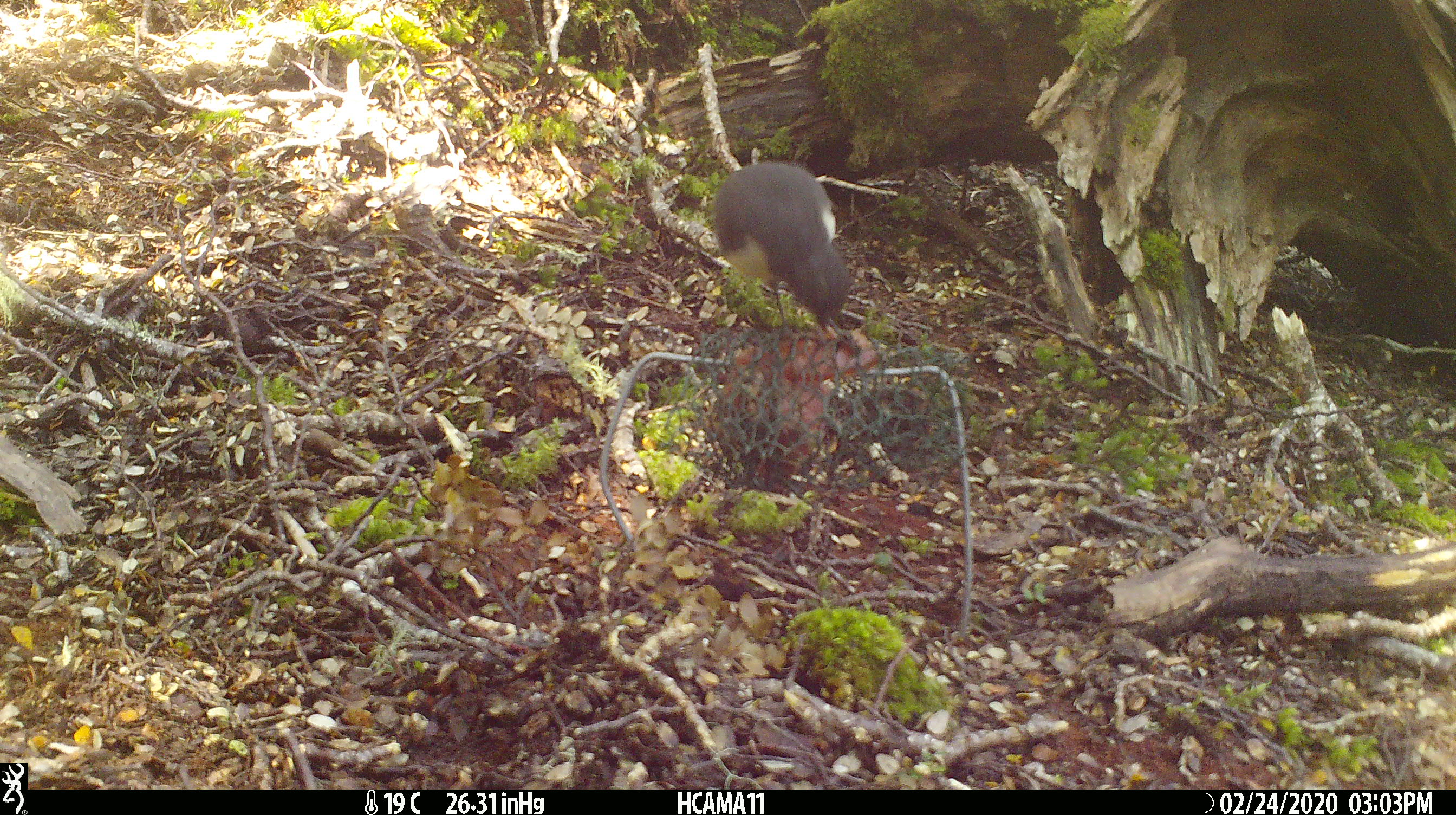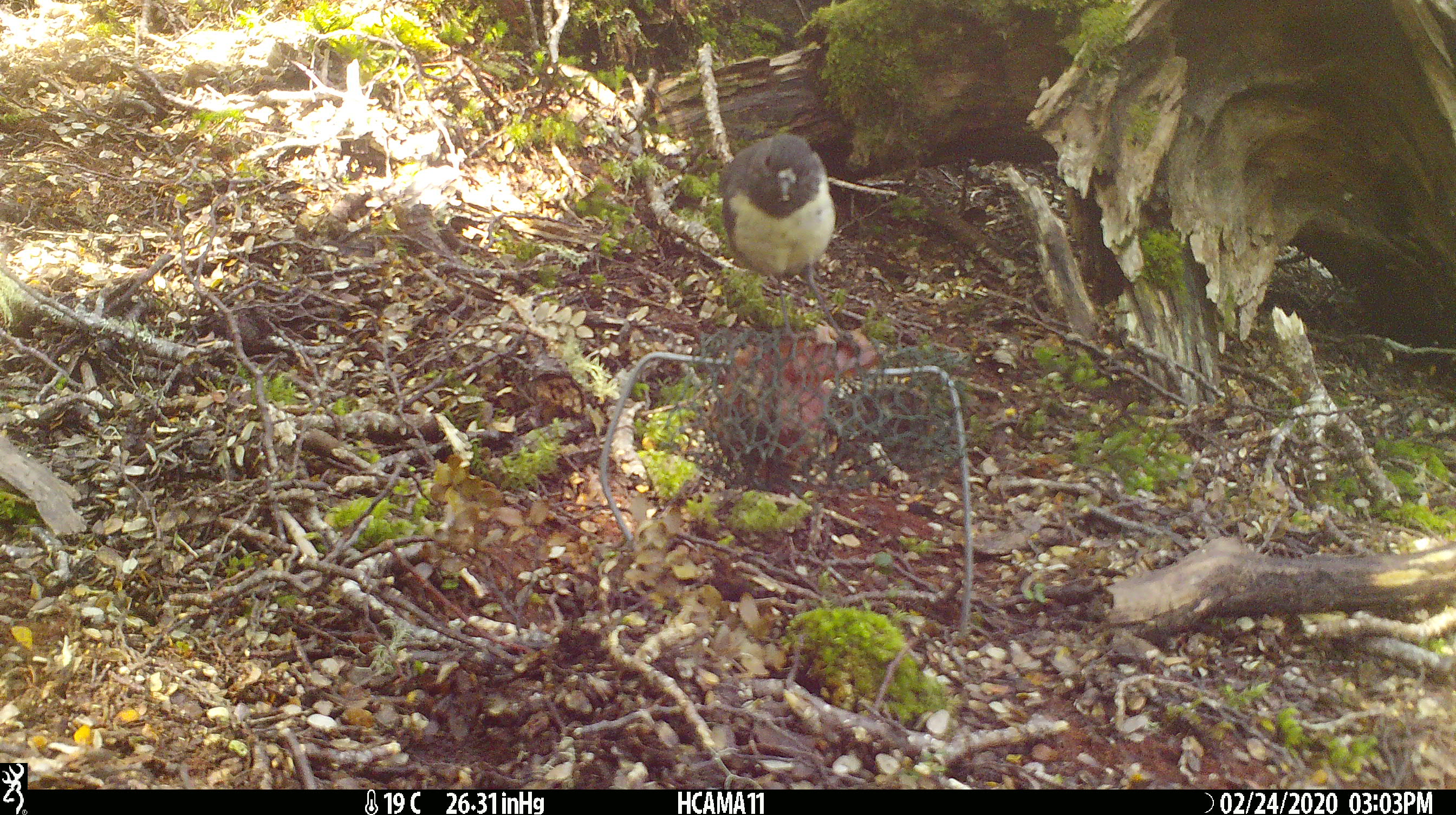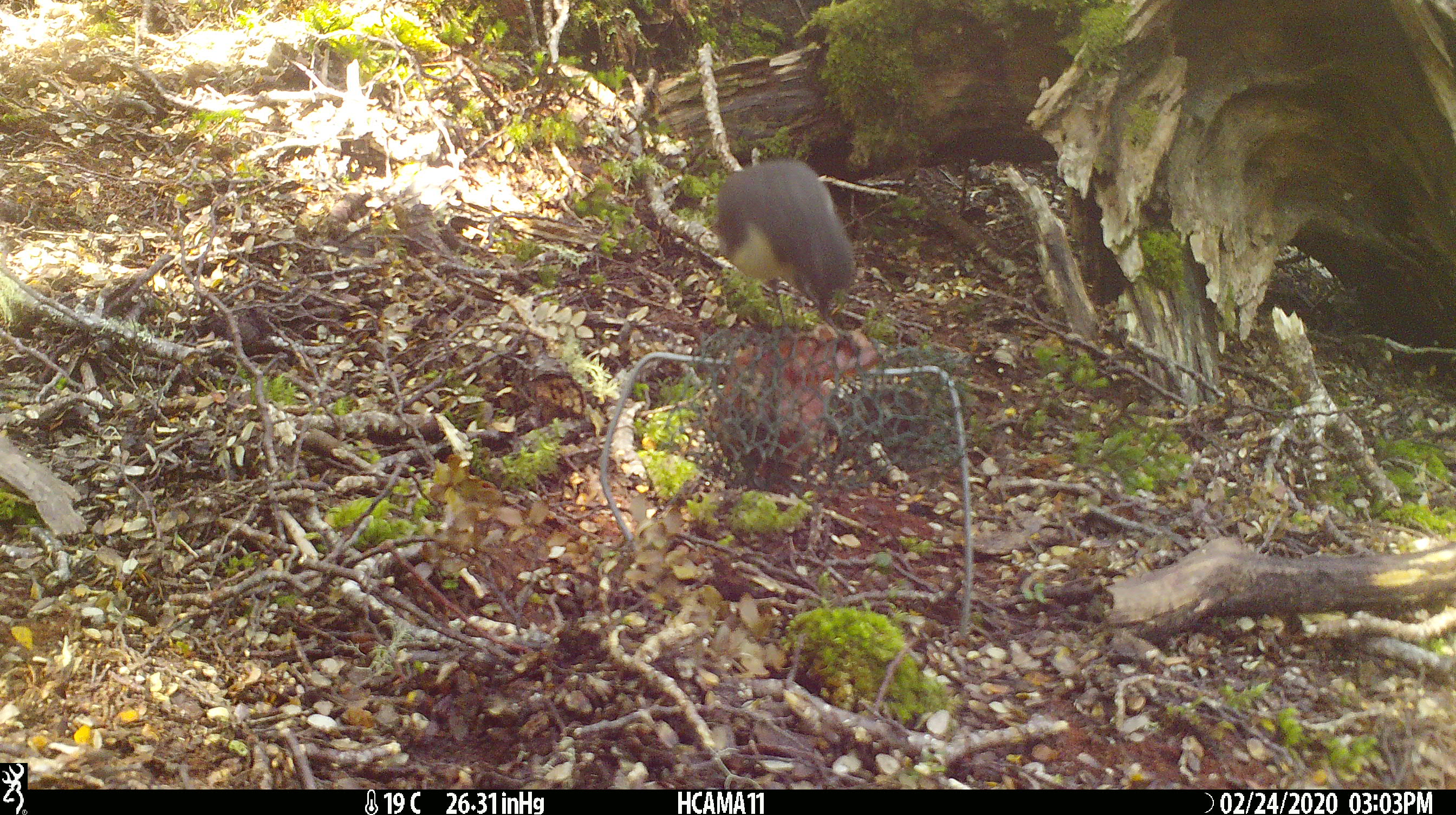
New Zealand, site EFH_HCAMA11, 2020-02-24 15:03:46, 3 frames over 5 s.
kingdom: Animalia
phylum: Chordata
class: Aves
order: Passeriformes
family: Petroicidae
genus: Petroica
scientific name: Petroica australis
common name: new zealand robin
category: robin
Robin (new zealand robin) (Petroica australis).